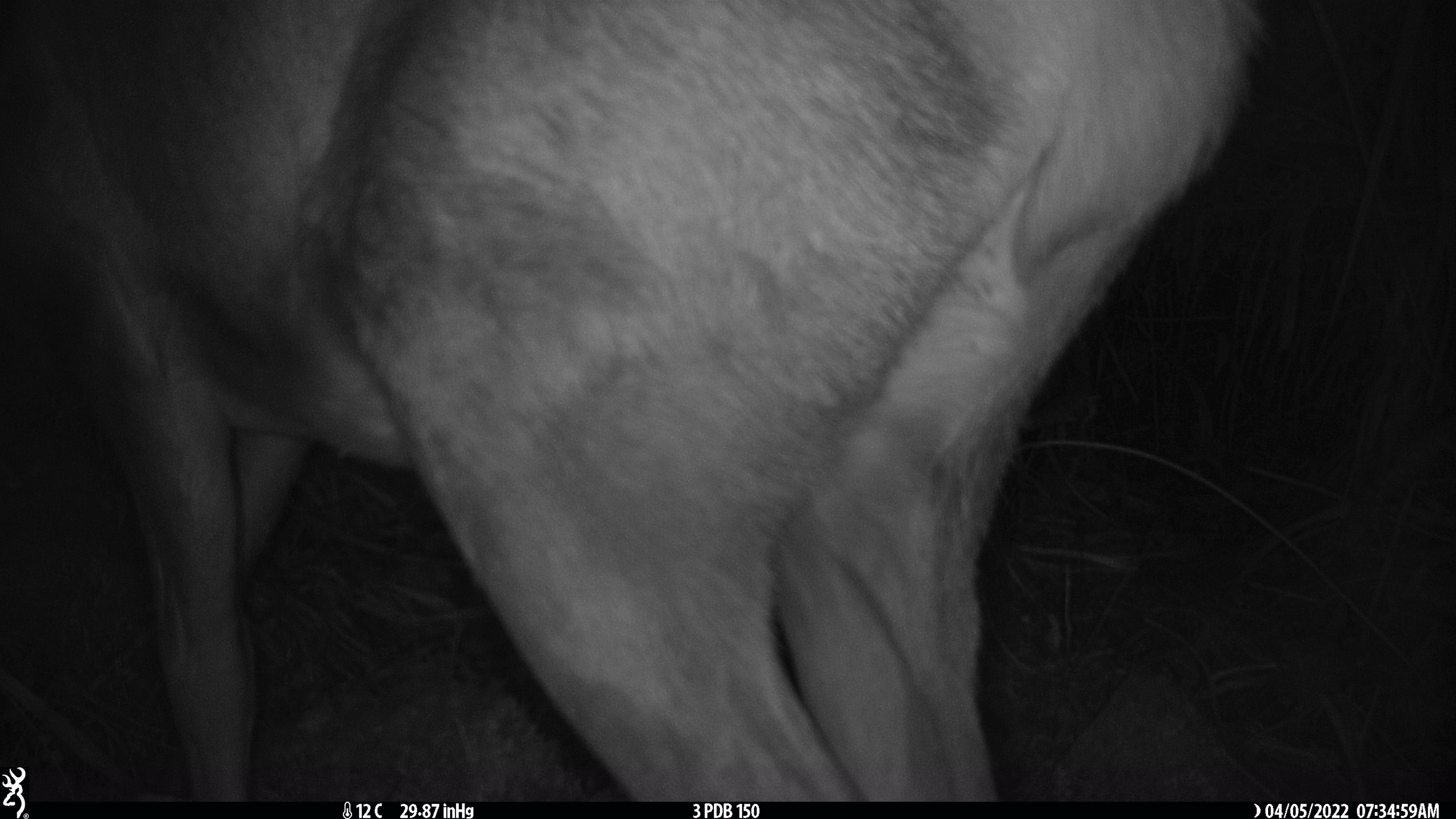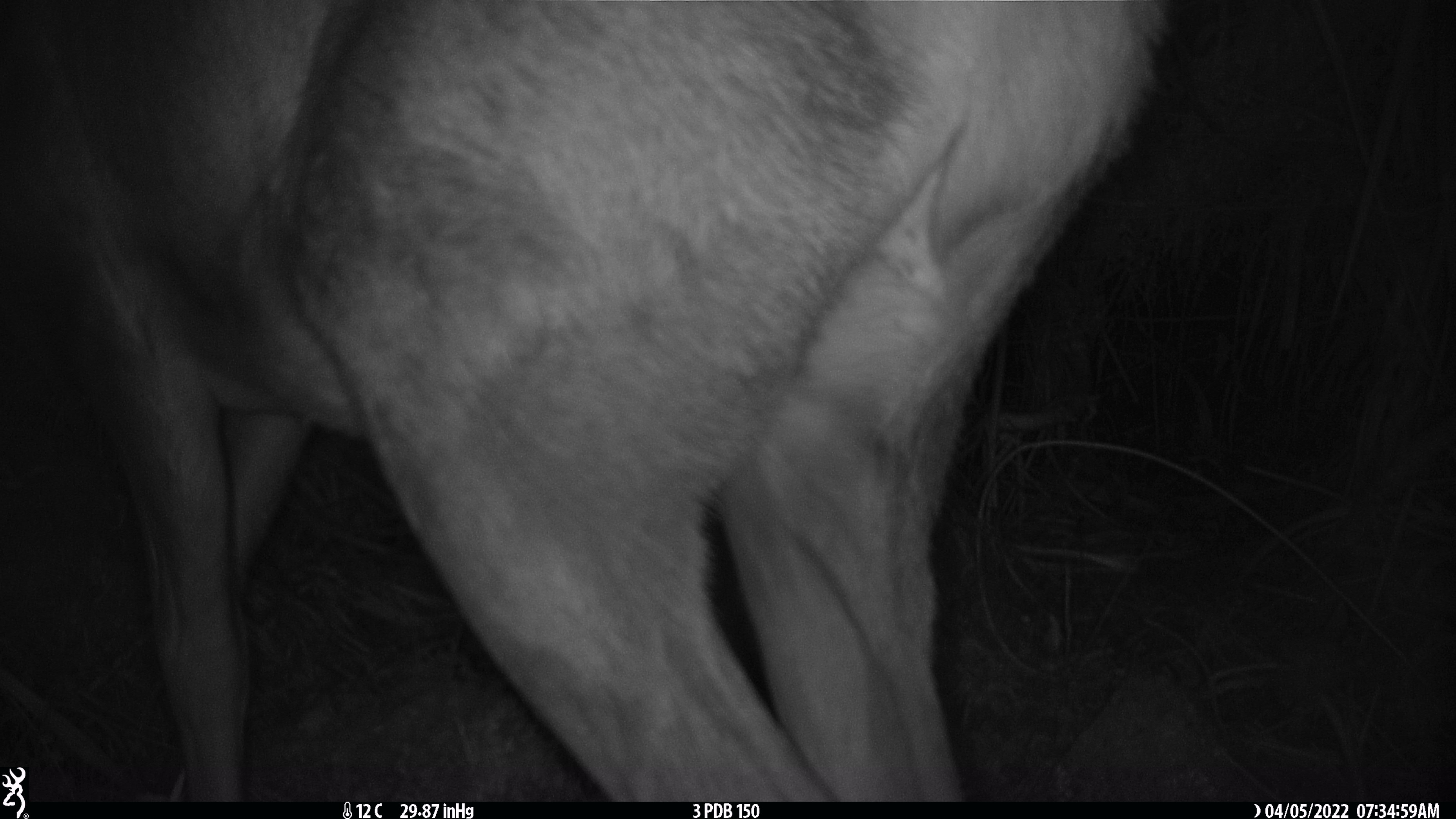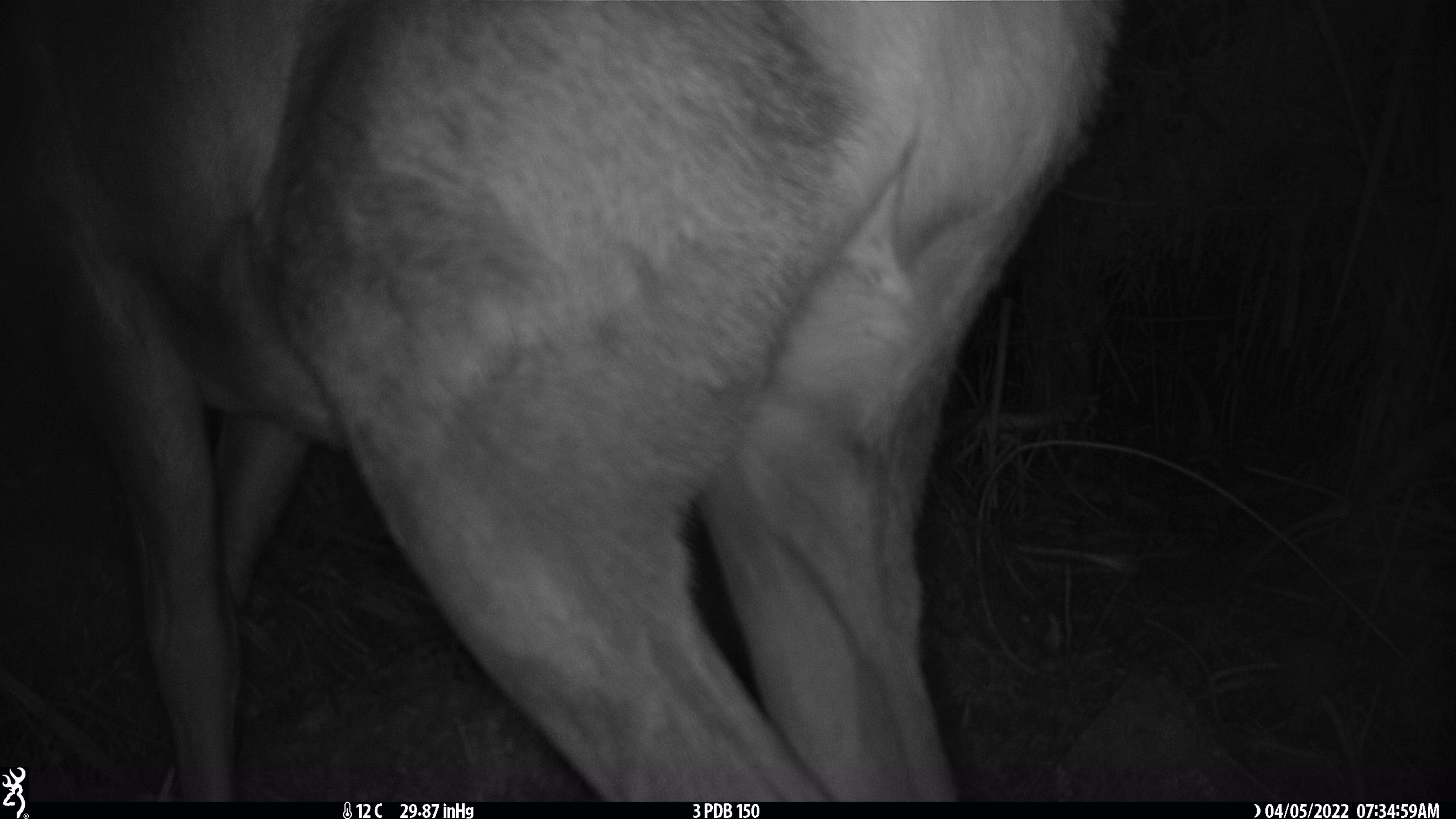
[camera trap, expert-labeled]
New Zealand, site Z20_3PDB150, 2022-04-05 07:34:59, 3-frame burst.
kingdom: Animalia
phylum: Chordata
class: Mammalia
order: Artiodactyla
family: Cervidae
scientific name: Cervidae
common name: deer